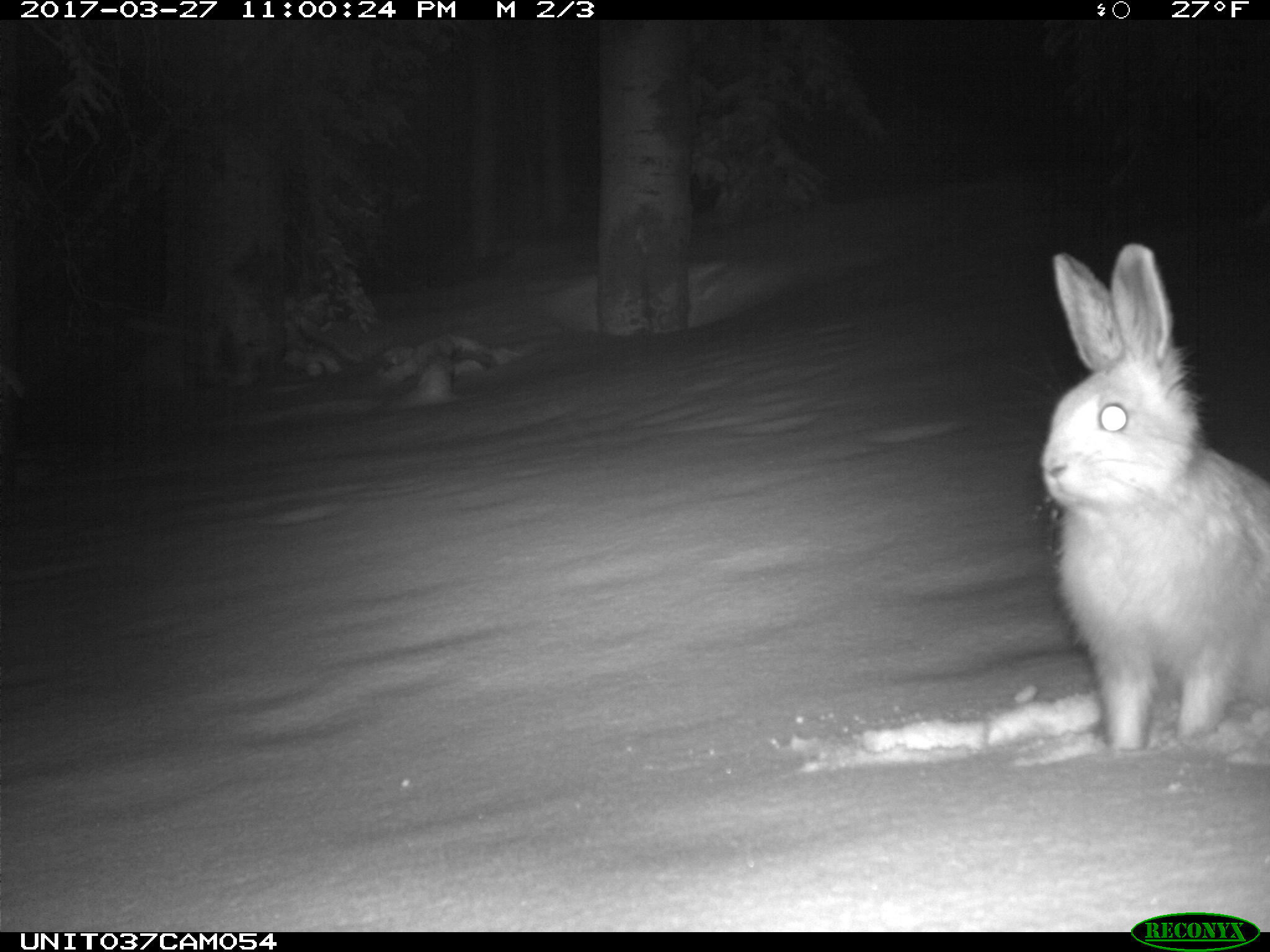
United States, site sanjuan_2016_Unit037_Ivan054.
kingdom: Animalia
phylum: Chordata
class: Mammalia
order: Lagomorpha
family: Leporidae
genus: Lepus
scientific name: Lepus americanus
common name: snowshoe hare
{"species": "Lepus americanus (snowshoe hare)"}